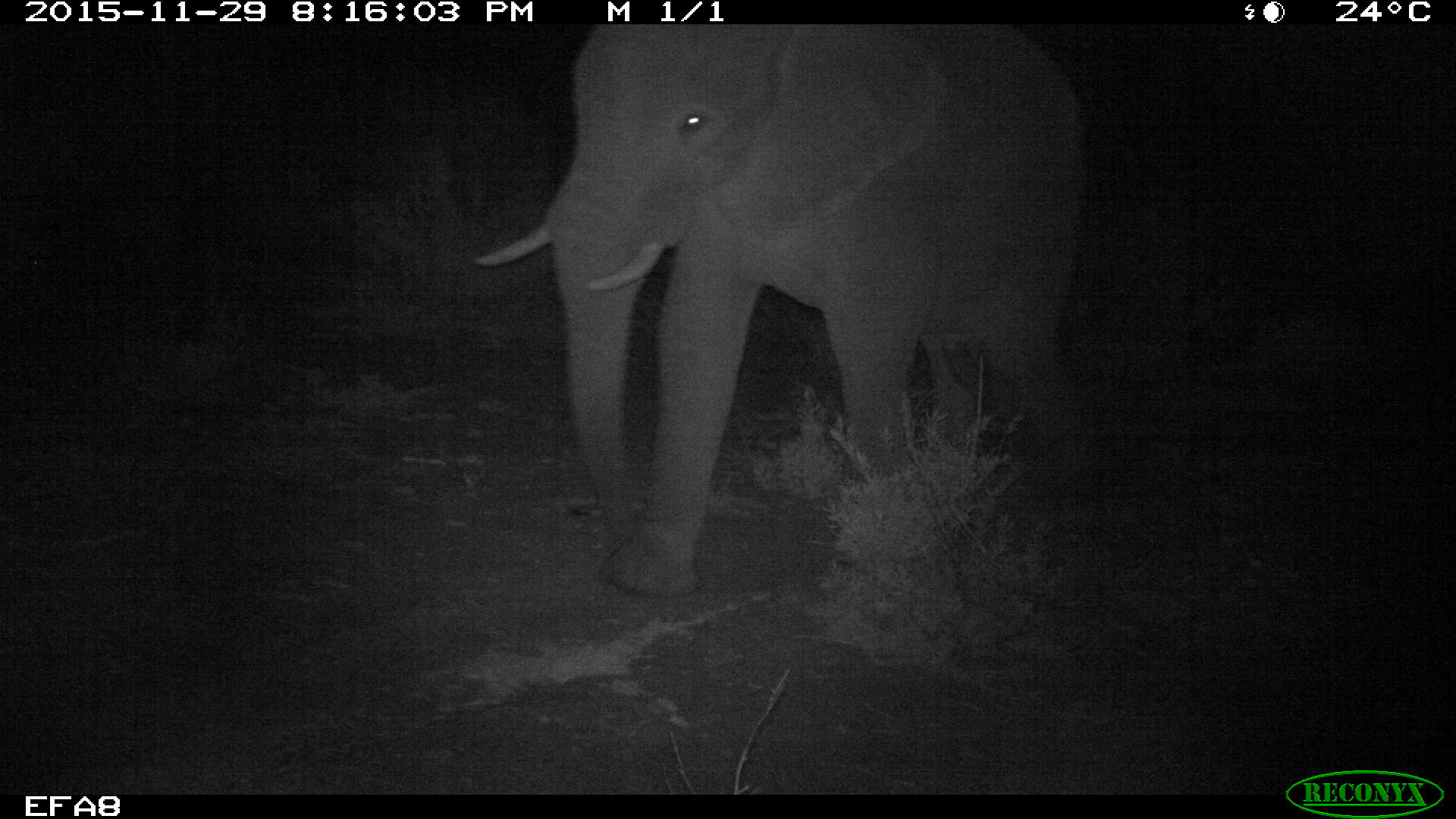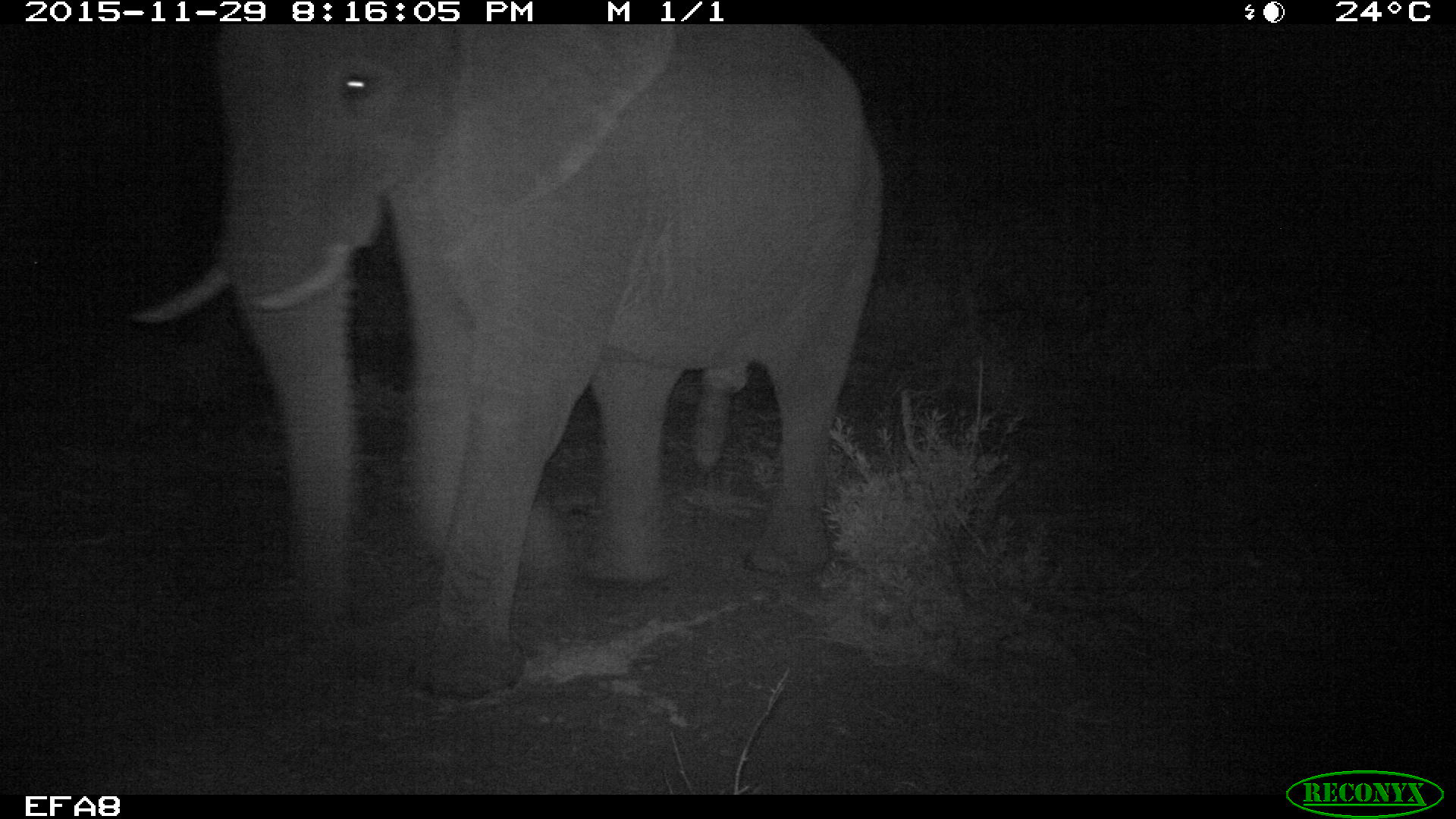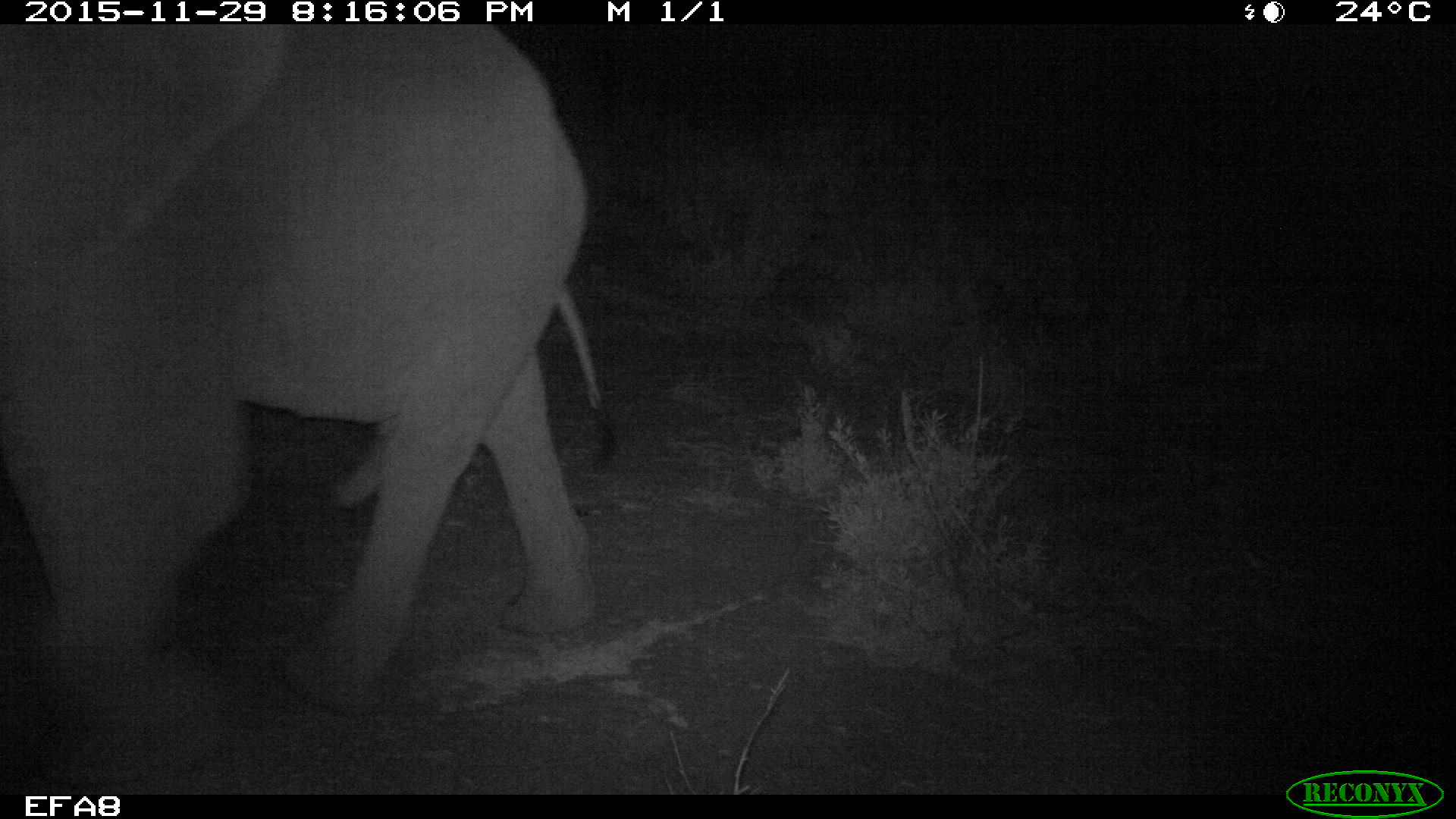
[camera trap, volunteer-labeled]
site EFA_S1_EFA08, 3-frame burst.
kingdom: Animalia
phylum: Chordata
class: Mammalia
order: Proboscidea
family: Elephantidae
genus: Loxodonta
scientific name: Loxodonta africana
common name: african bush elephant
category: elephant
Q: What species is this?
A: Elephant (african bush elephant) (Loxodonta africana).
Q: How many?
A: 1.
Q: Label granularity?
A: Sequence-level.